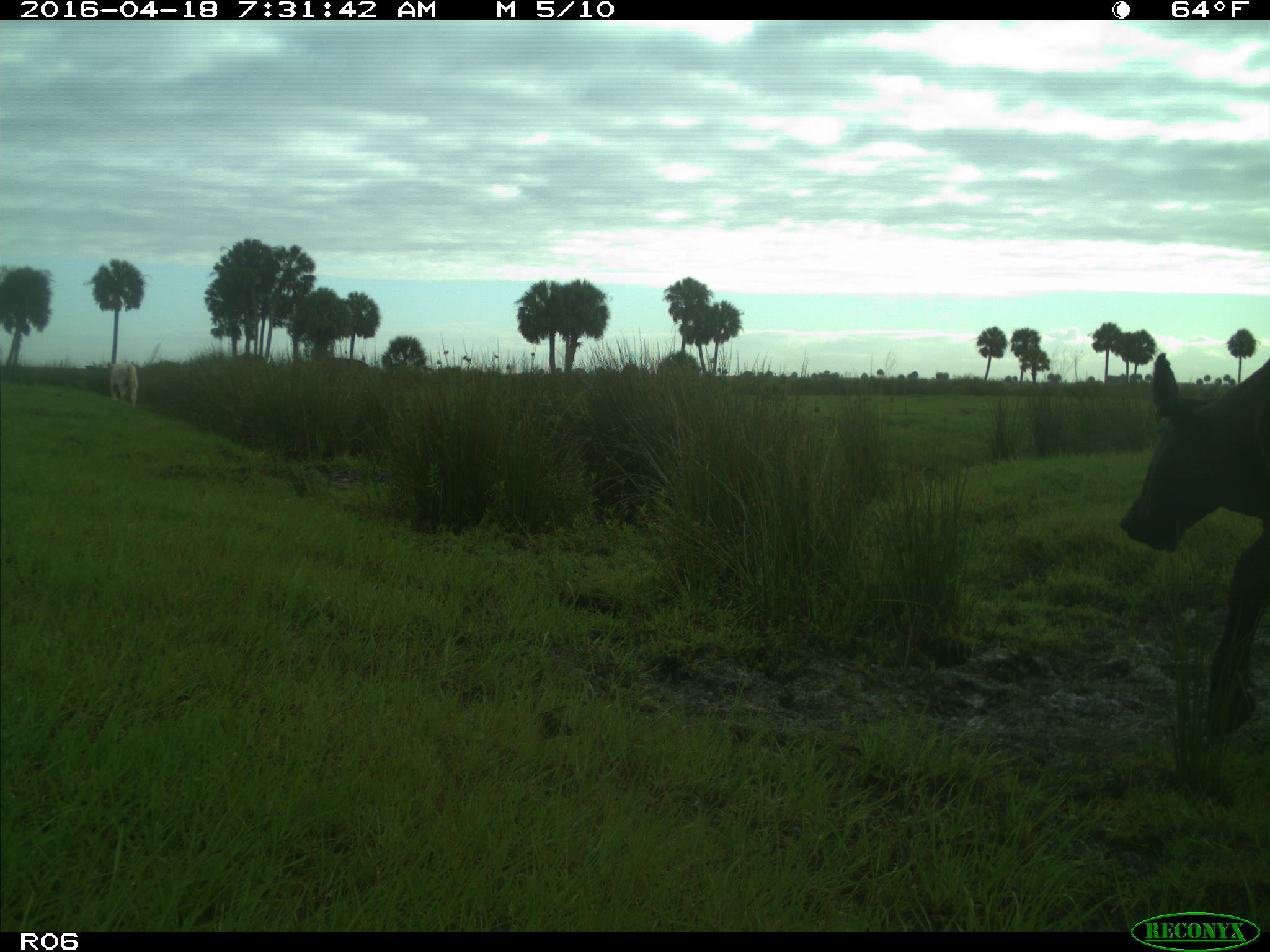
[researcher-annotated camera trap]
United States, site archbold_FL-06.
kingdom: Animalia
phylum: Chordata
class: Mammalia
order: Artiodactyla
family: Bovidae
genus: Bos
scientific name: Bos taurus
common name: domestic cow